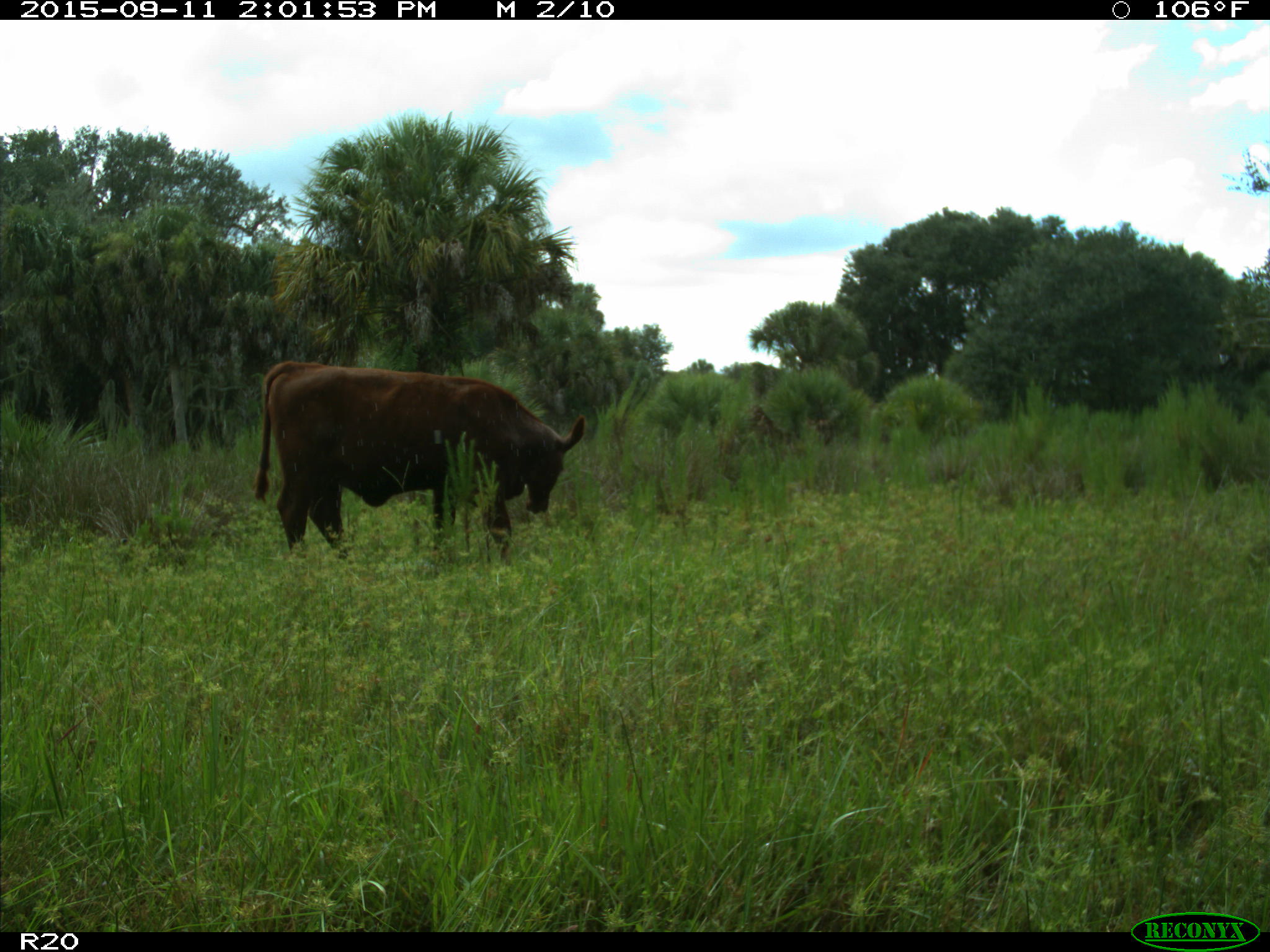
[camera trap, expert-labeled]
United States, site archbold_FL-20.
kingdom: Animalia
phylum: Chordata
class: Mammalia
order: Artiodactyla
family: Bovidae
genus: Bos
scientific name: Bos taurus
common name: domestic cow